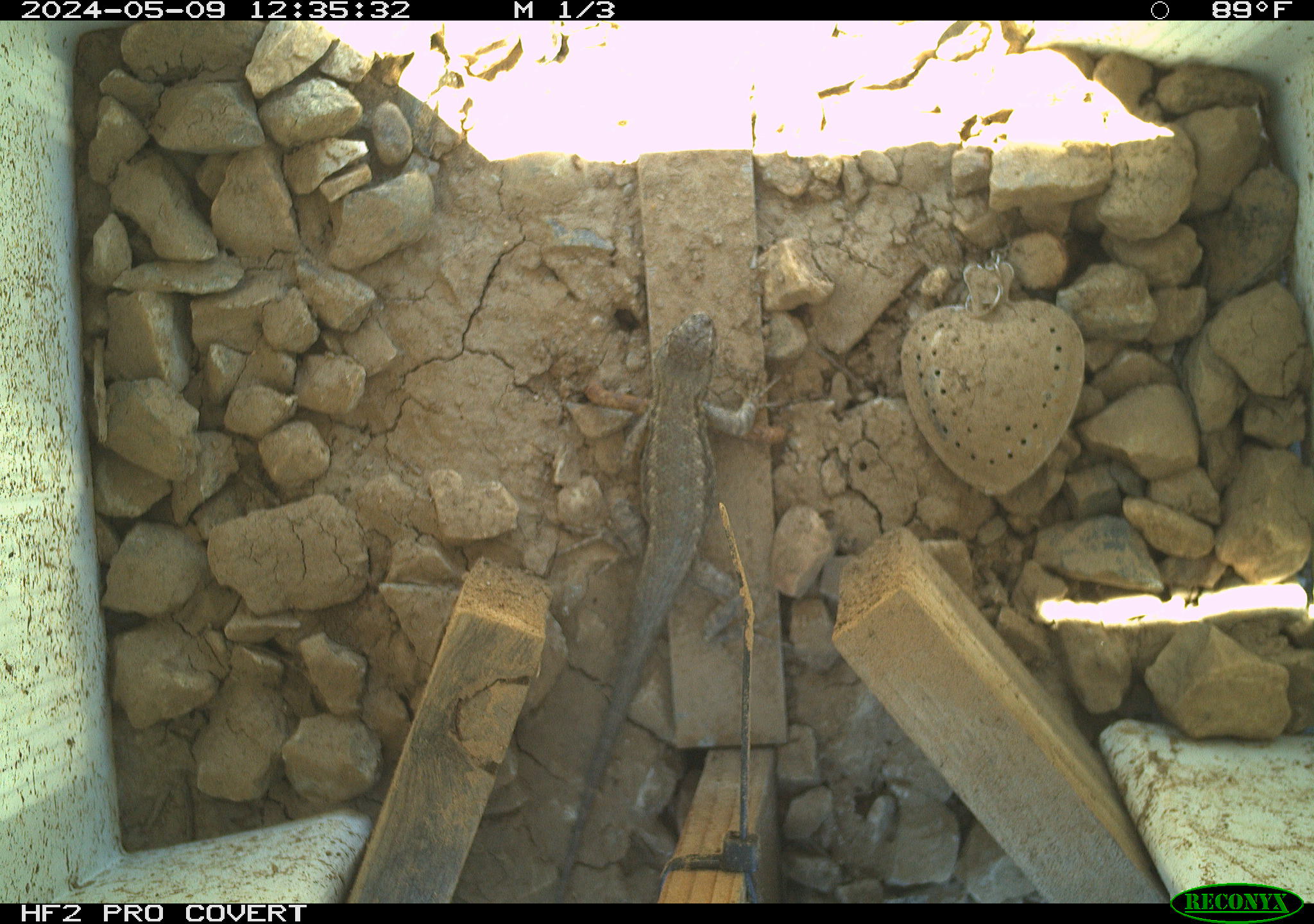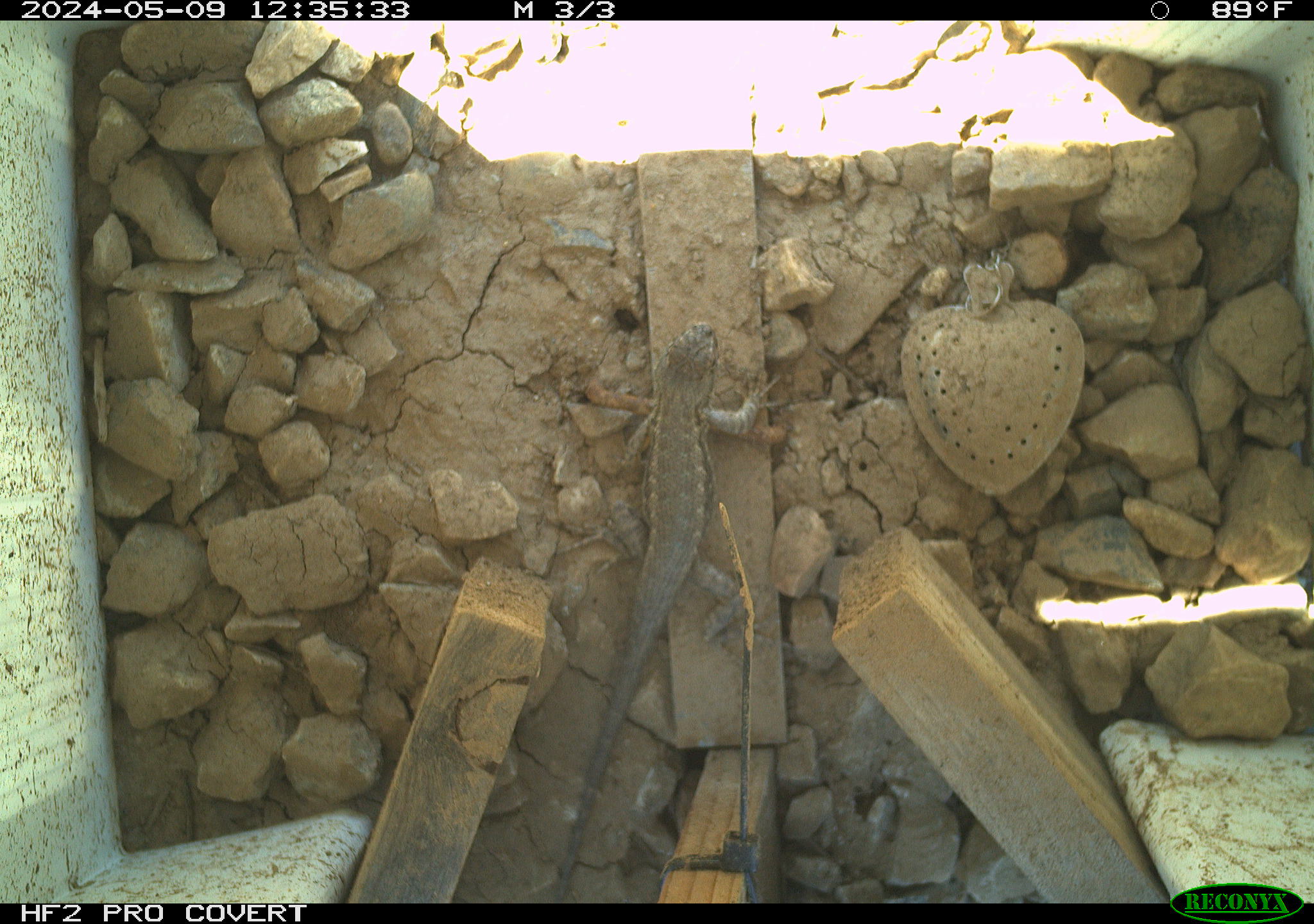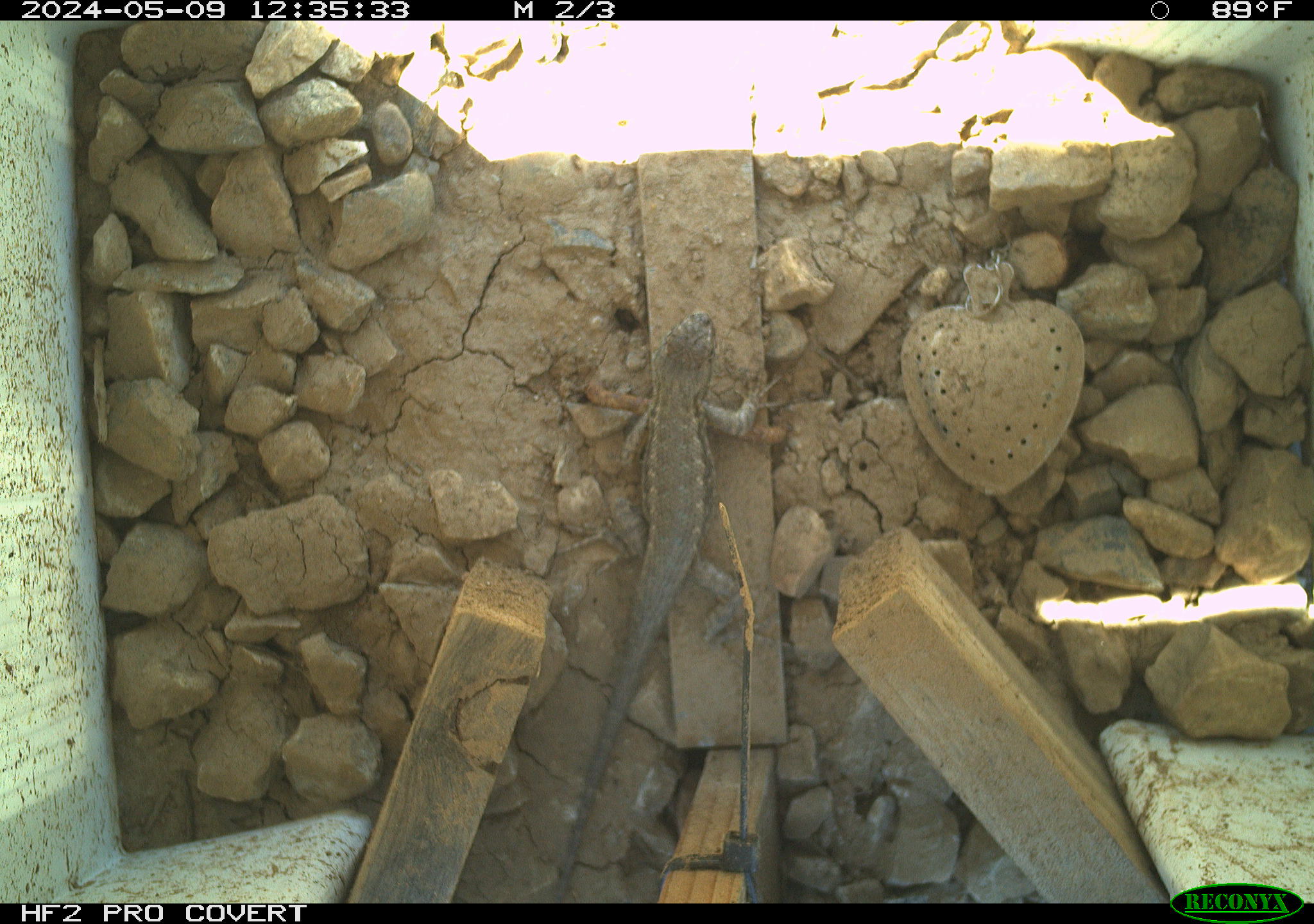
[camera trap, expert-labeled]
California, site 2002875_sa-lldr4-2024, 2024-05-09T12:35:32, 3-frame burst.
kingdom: Animalia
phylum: Chordata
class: Reptilia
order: Squamata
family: Phrynosomatidae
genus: Sceloporus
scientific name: Sceloporus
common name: spiny lizards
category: sceloporus species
Sceloporus species (spiny lizards) (Sceloporus).